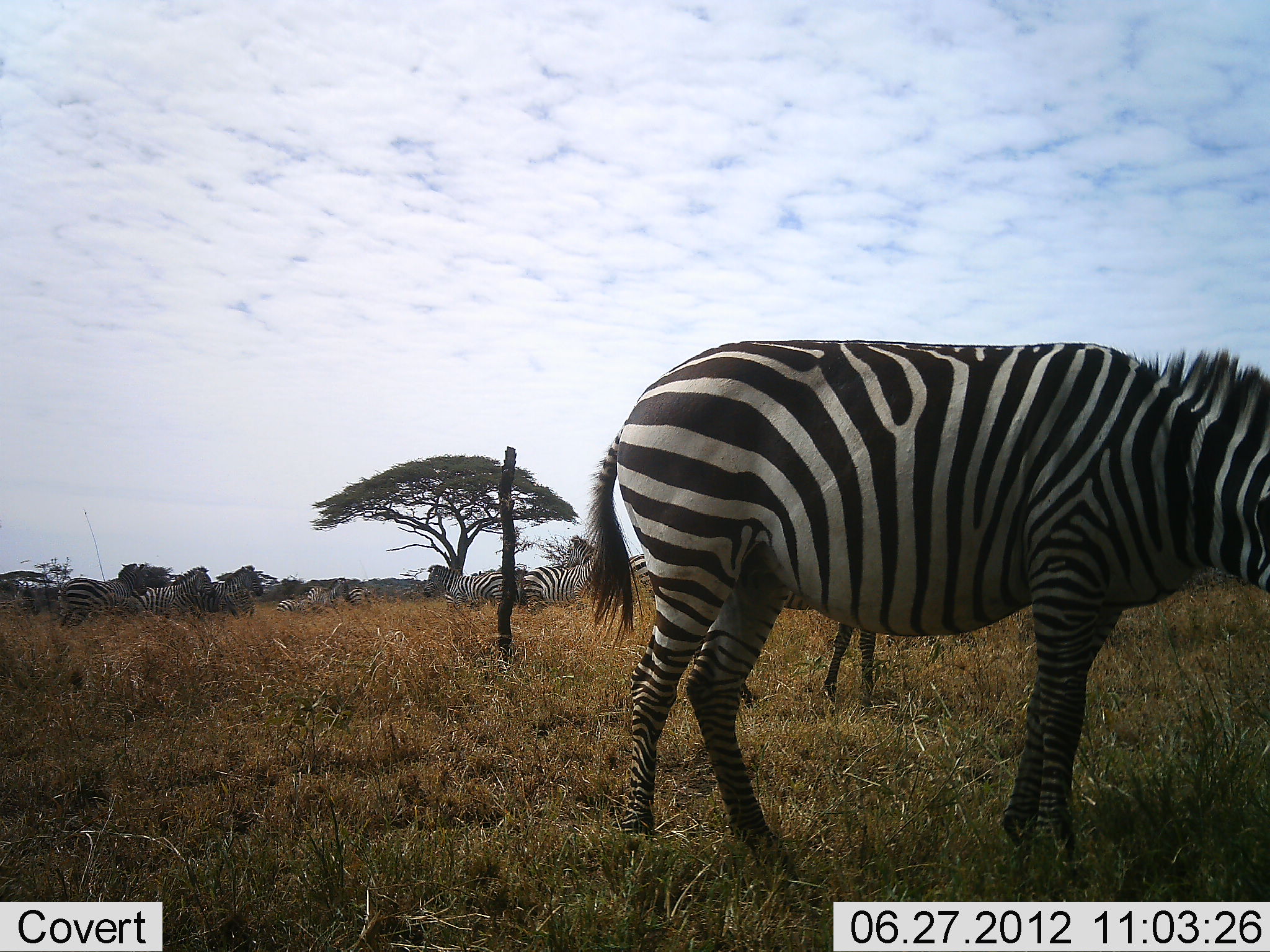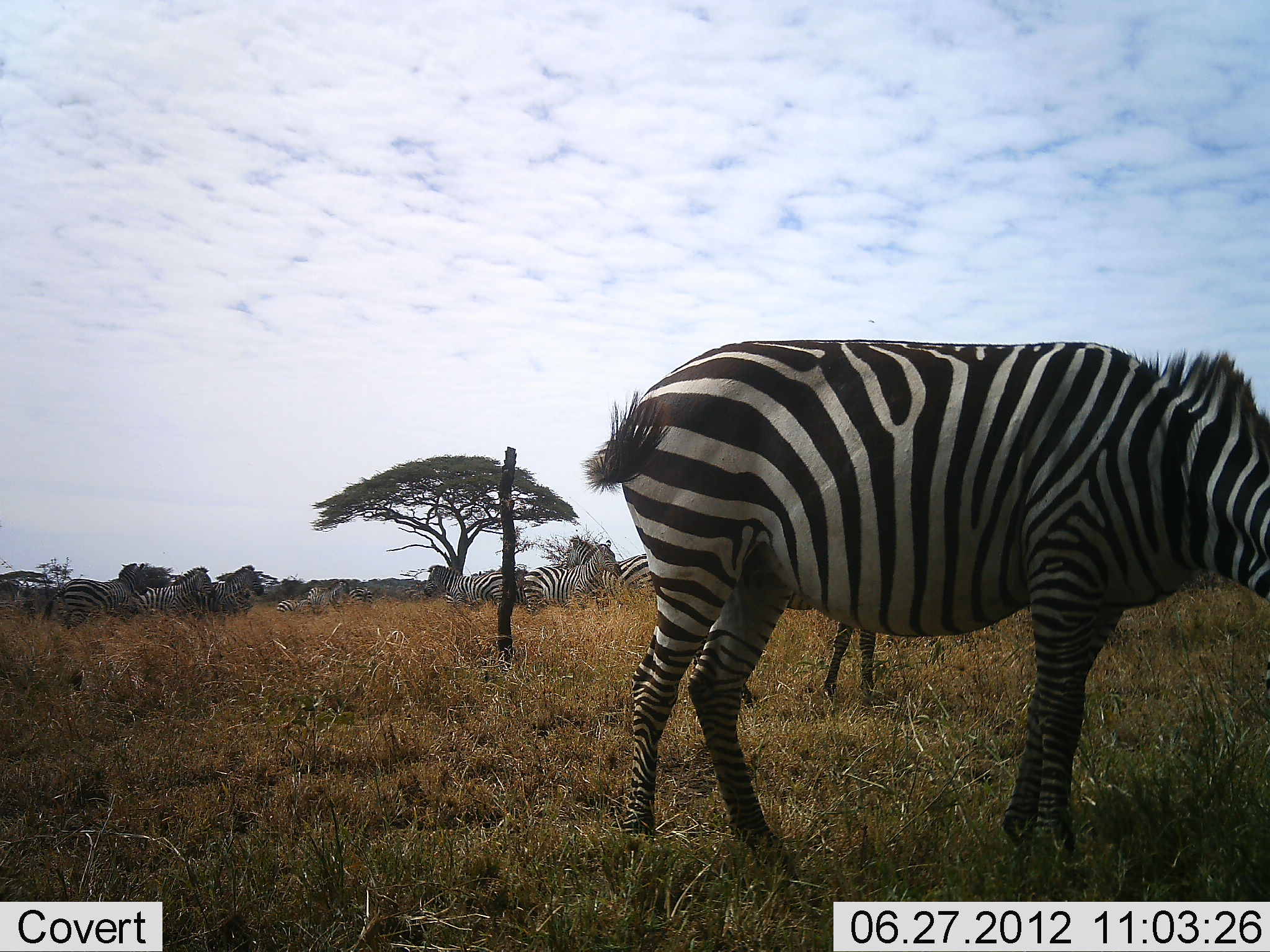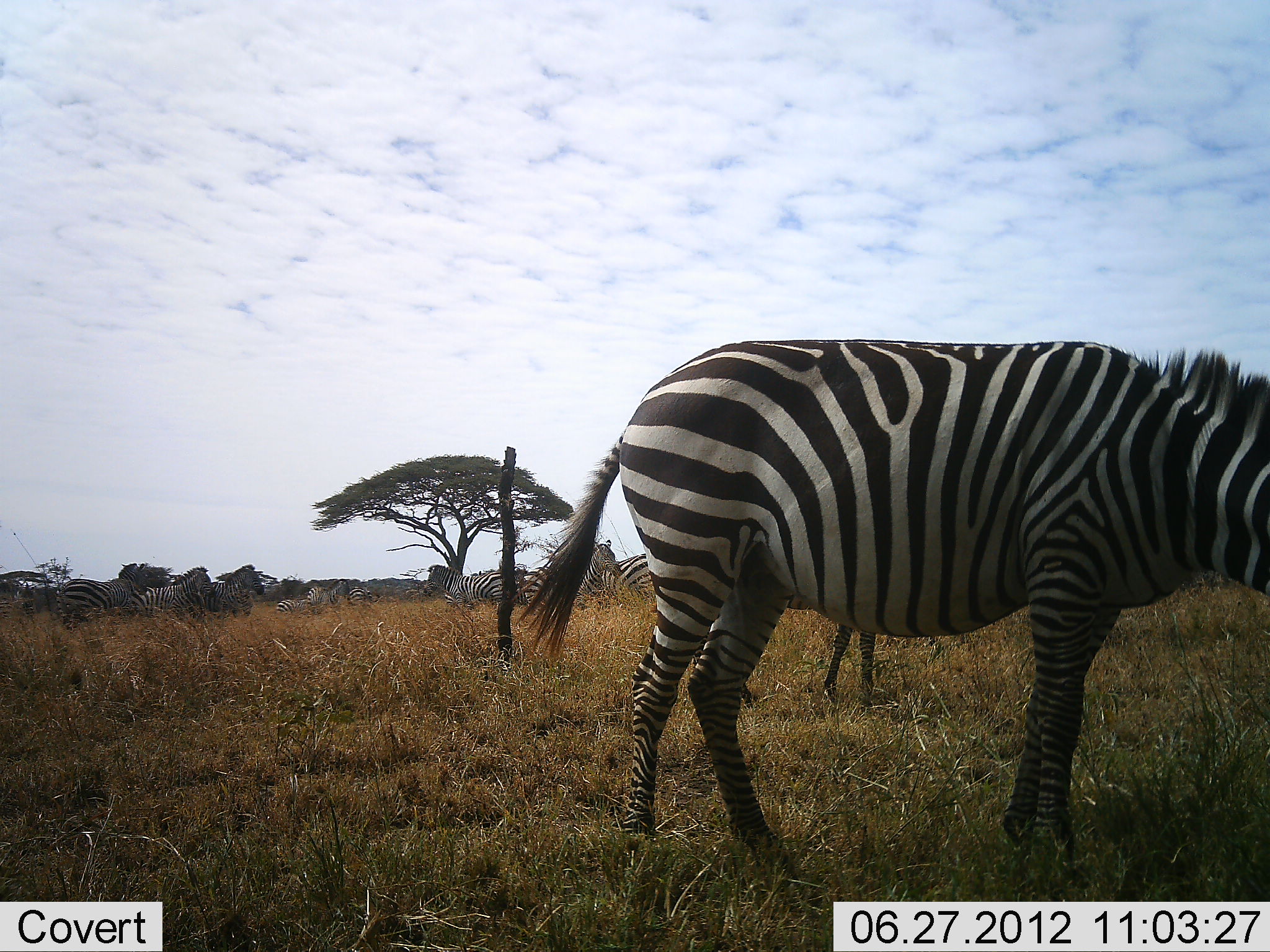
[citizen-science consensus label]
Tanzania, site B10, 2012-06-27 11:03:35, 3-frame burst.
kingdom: Animalia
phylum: Chordata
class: Mammalia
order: Perissodactyla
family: Equidae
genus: Equus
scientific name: Equus quagga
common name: plains zebra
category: zebra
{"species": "zebra (plains zebra) (Equus quagga)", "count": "11-50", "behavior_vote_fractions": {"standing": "90%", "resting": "0%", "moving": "0%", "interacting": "0%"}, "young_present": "10%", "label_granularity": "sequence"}